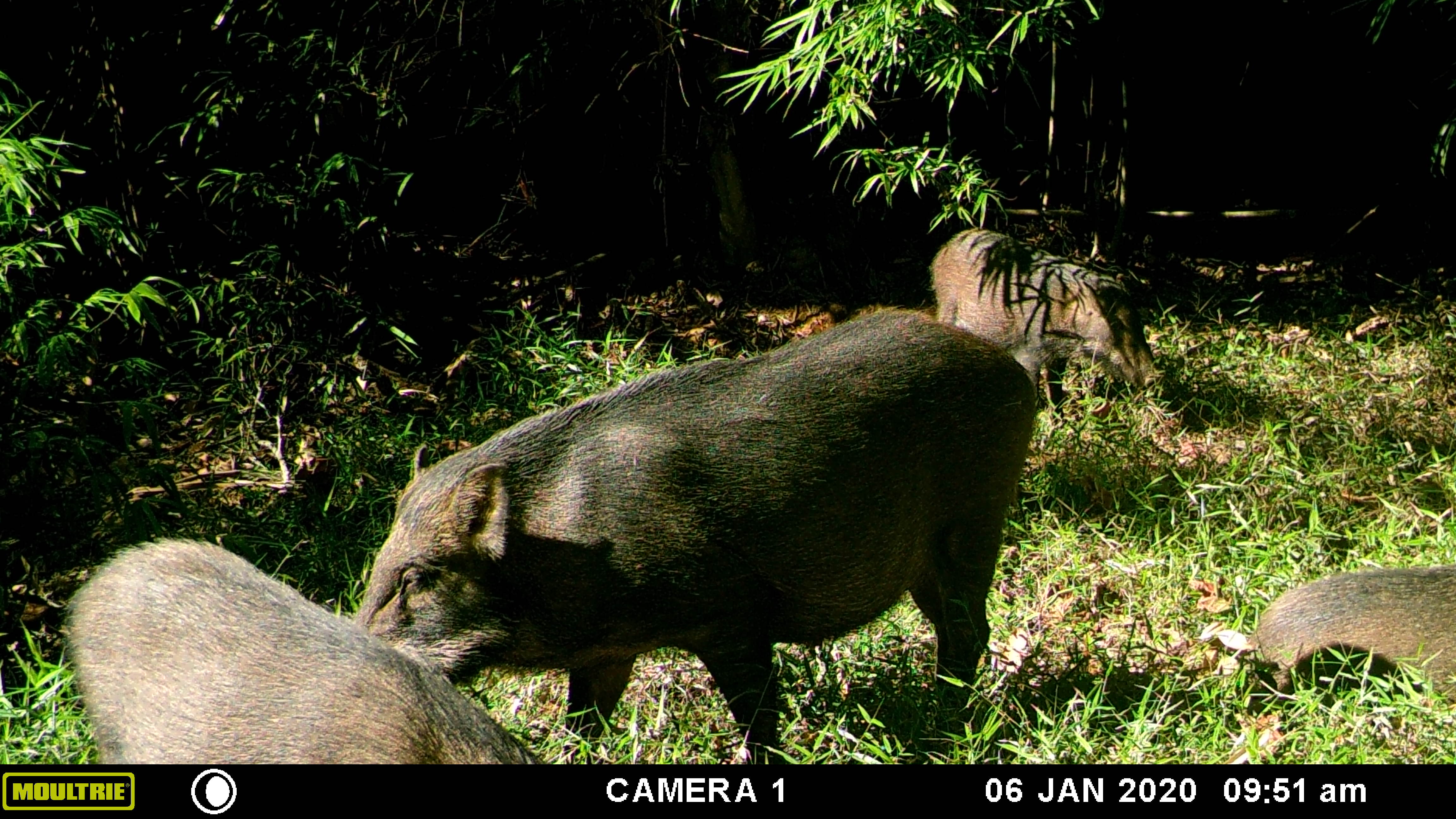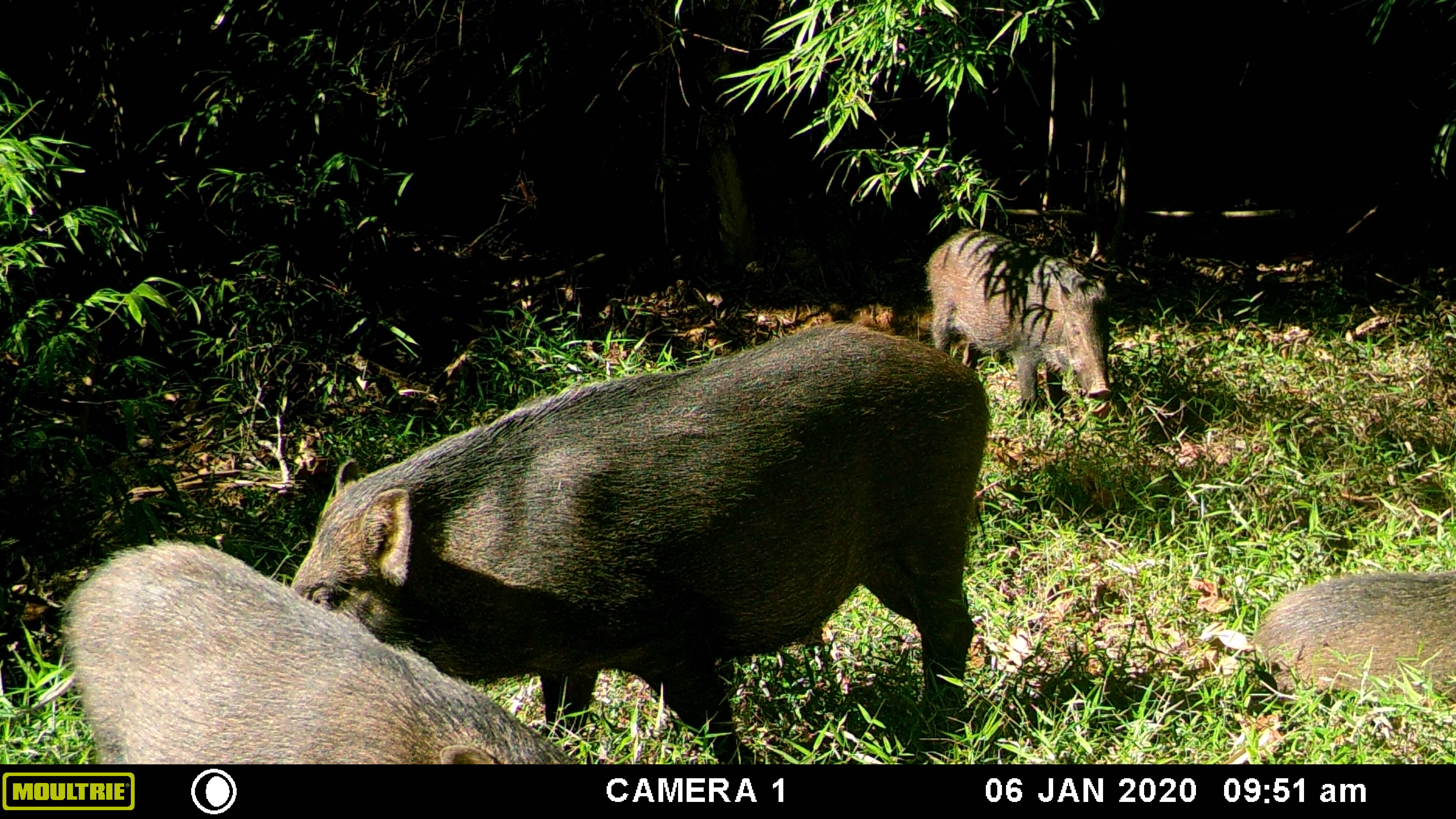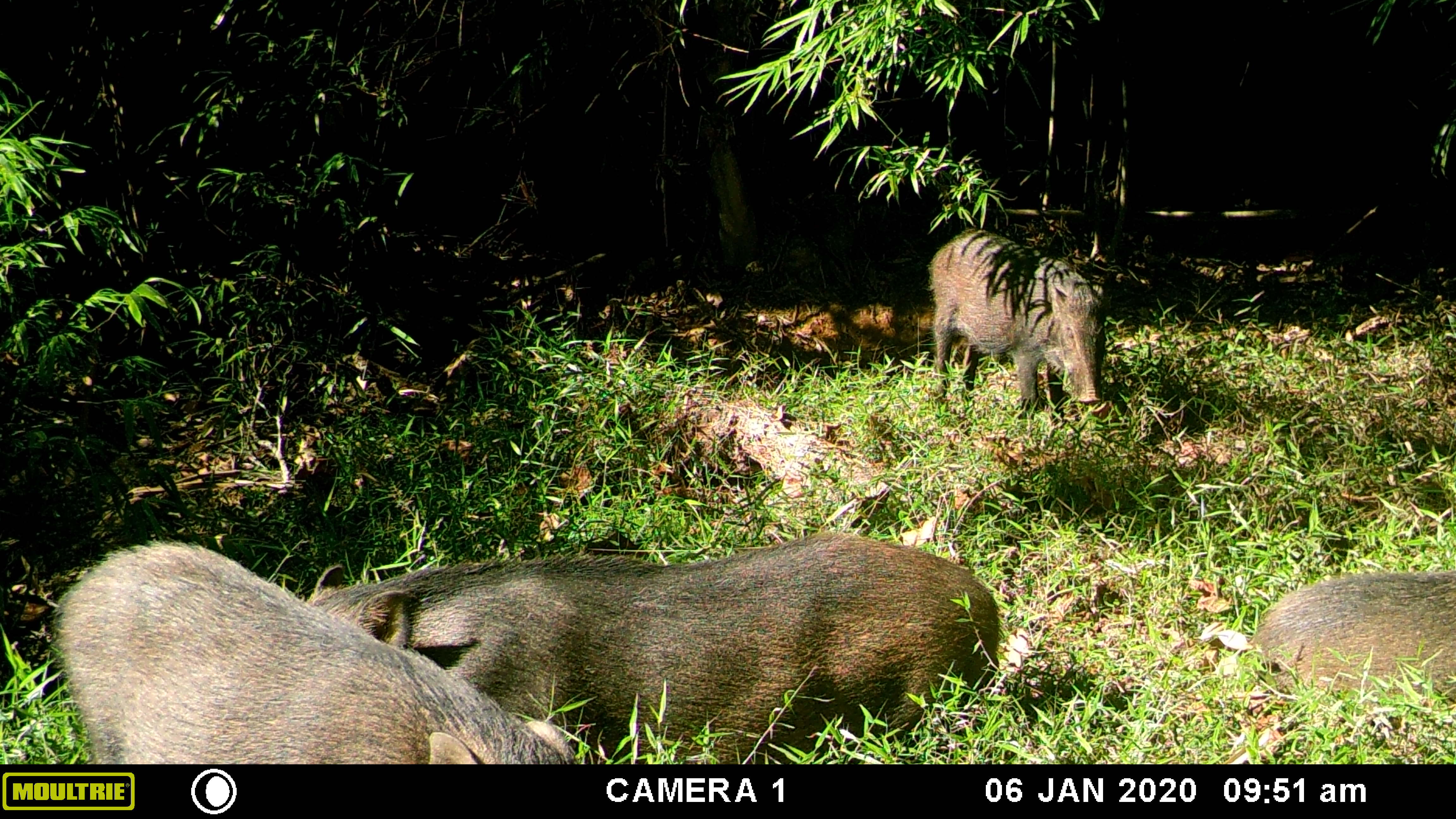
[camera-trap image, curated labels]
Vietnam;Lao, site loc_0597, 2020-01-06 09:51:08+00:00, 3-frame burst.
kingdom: Animalia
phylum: Chordata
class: Mammalia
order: Artiodactyla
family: Suidae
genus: Sus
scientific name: Sus scrofa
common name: eurasian wild pig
Eurasian wild pig (Sus scrofa). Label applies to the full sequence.